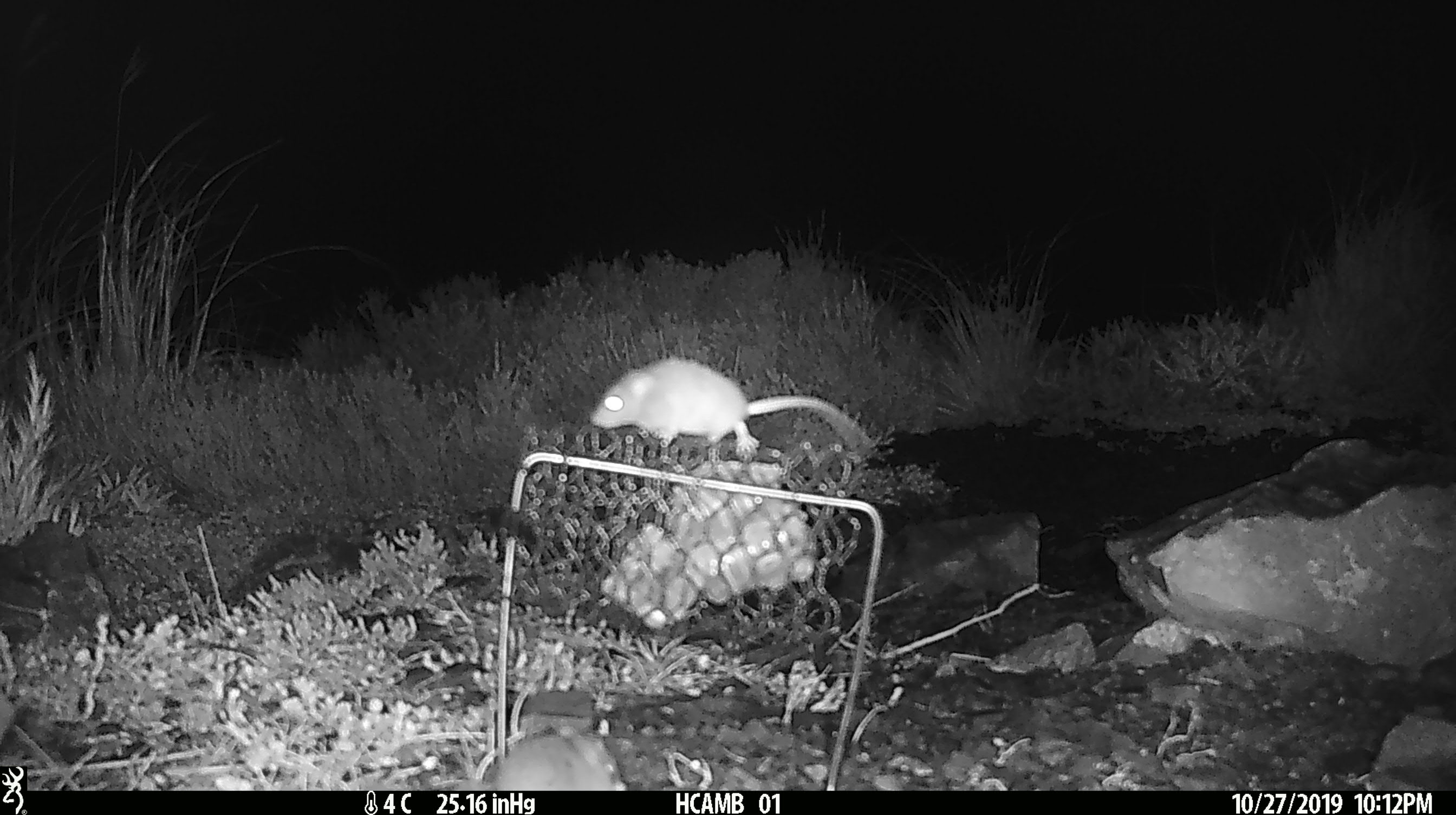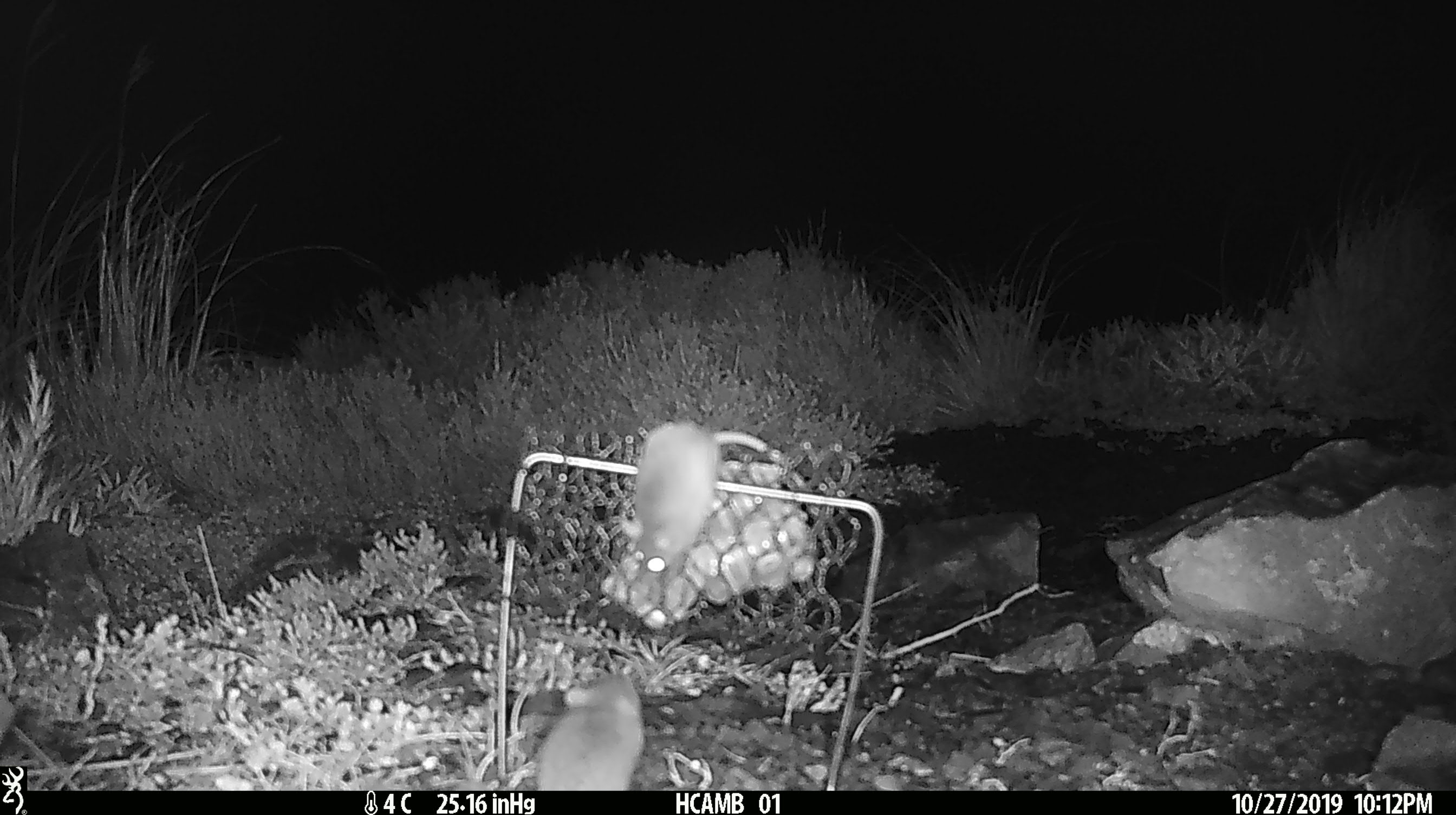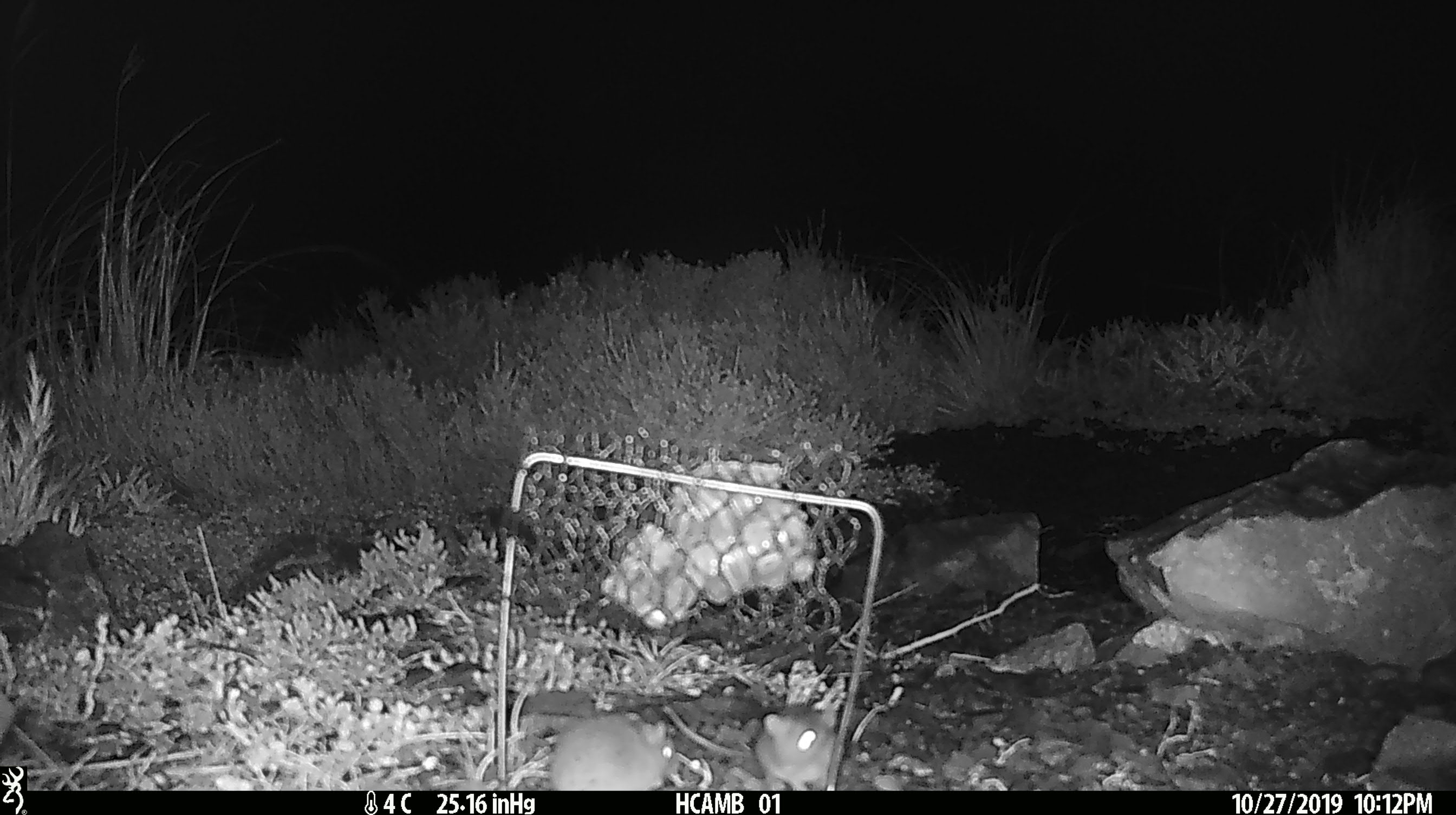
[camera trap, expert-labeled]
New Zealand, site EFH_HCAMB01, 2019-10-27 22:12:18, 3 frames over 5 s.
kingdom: Animalia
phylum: Chordata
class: Mammalia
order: Rodentia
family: Muridae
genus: Mus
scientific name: Mus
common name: mouse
Mouse (Mus).